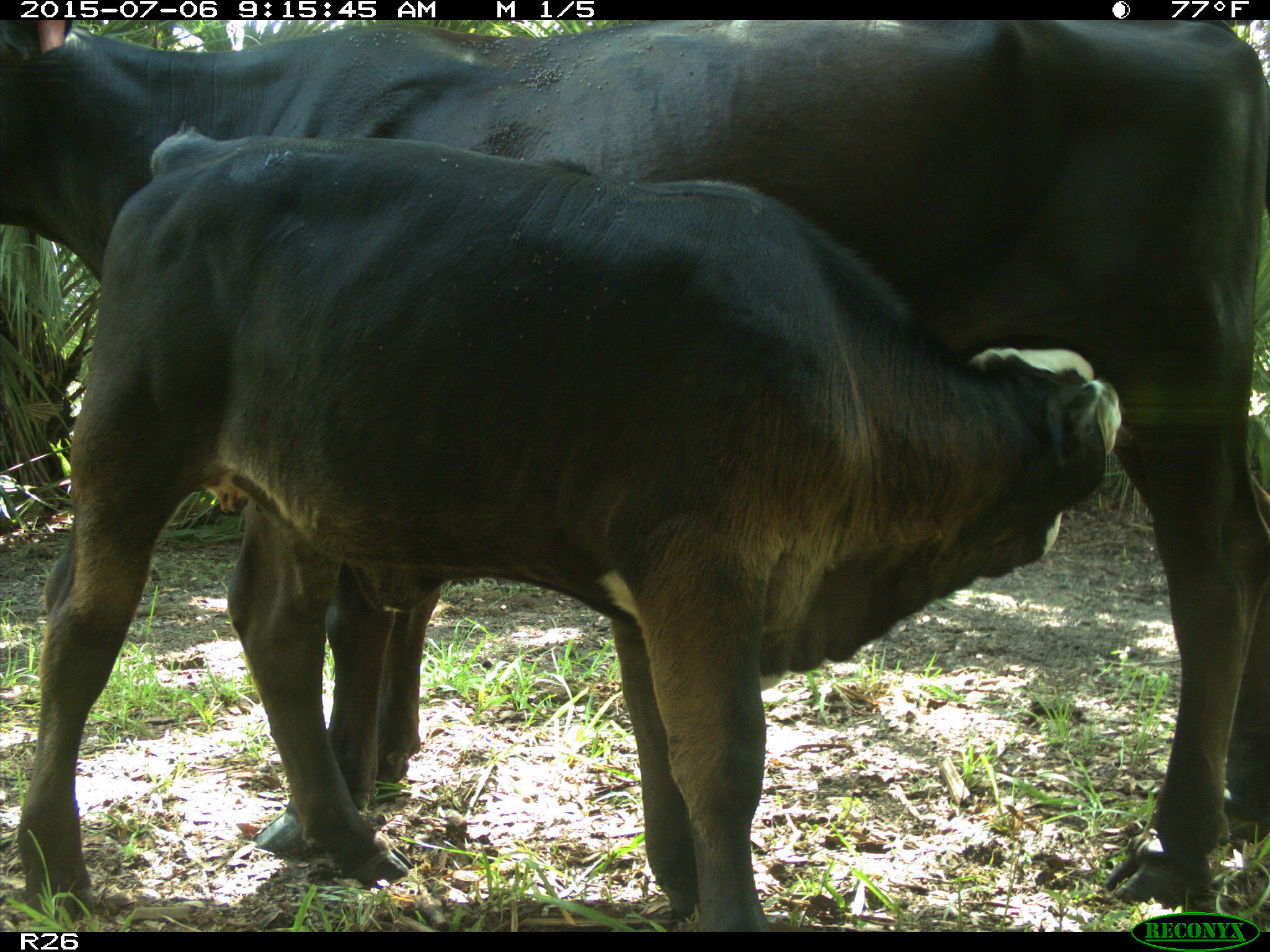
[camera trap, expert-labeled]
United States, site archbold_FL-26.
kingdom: Animalia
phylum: Chordata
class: Mammalia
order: Artiodactyla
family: Bovidae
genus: Bos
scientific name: Bos taurus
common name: domestic cow